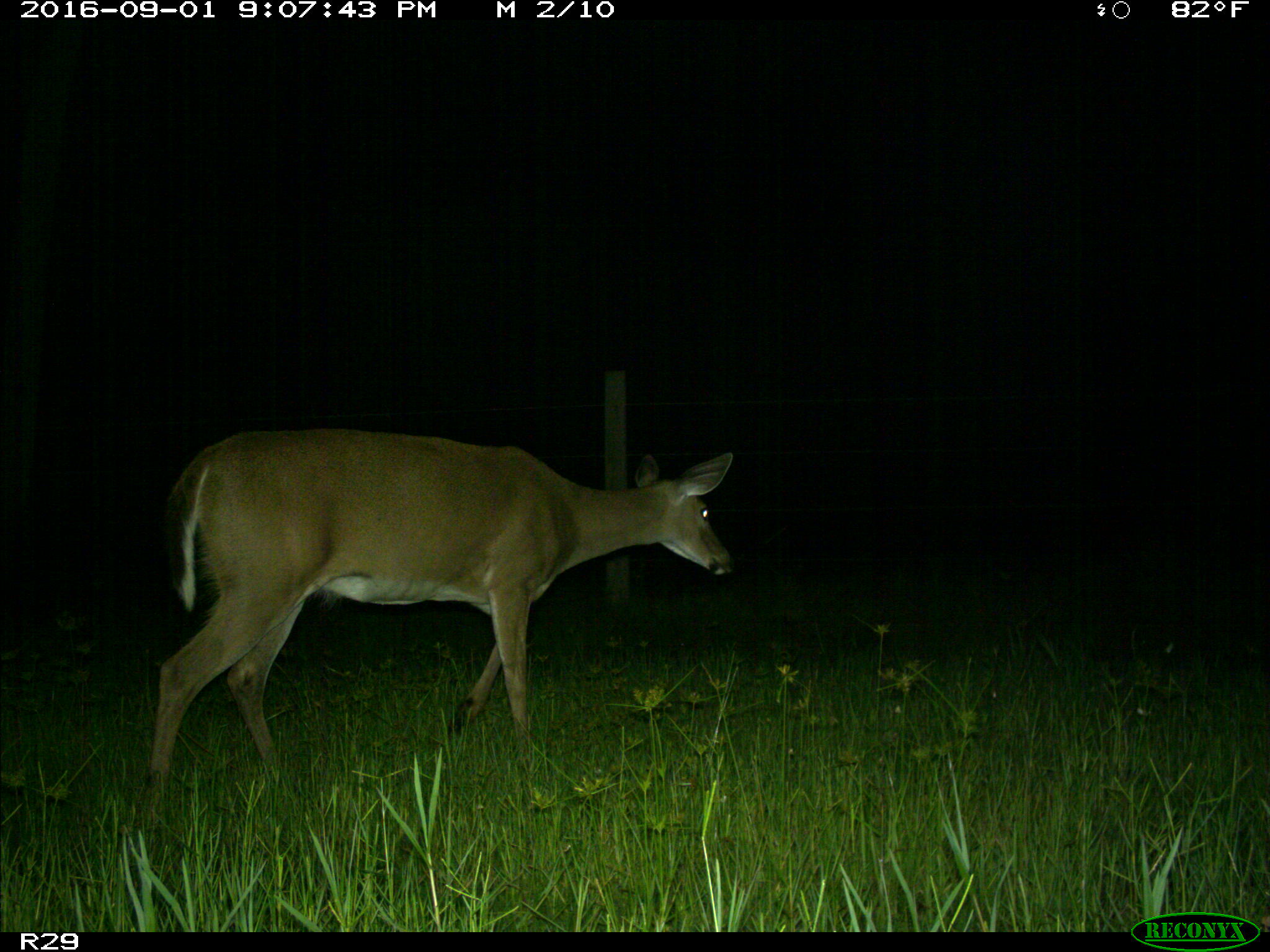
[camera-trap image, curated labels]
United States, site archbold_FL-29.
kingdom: Animalia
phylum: Chordata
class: Mammalia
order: Artiodactyla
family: Cervidae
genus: Odocoileus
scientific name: Odocoileus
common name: deer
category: unidentified deer